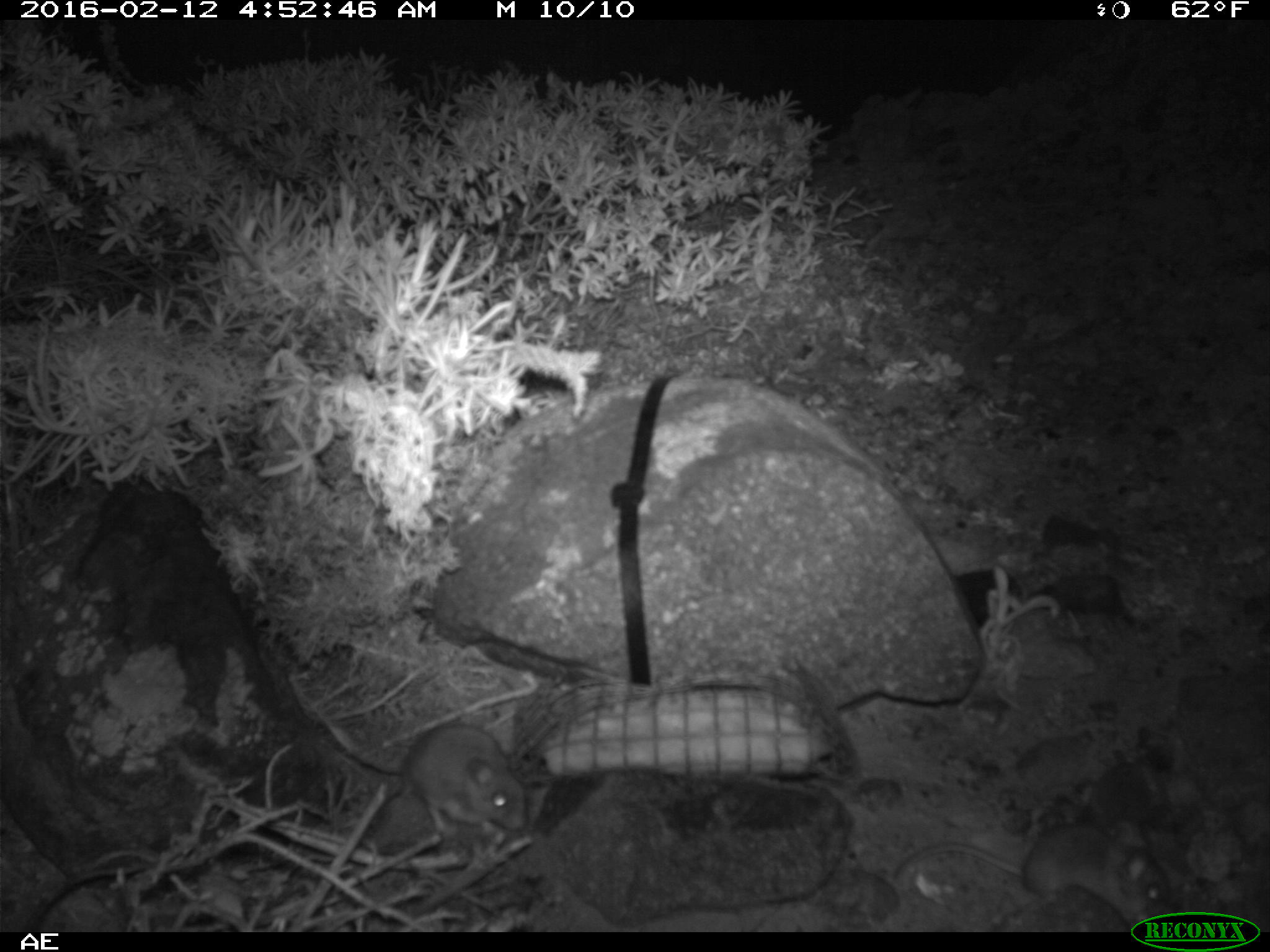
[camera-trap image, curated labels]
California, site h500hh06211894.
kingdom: Animalia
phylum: Chordata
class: Mammalia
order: Rodentia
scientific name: Rodentia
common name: rodent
Rodent (Rodentia).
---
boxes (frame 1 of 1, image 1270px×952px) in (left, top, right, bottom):
rodent: (308, 702, 529, 841); (893, 821, 1179, 928)